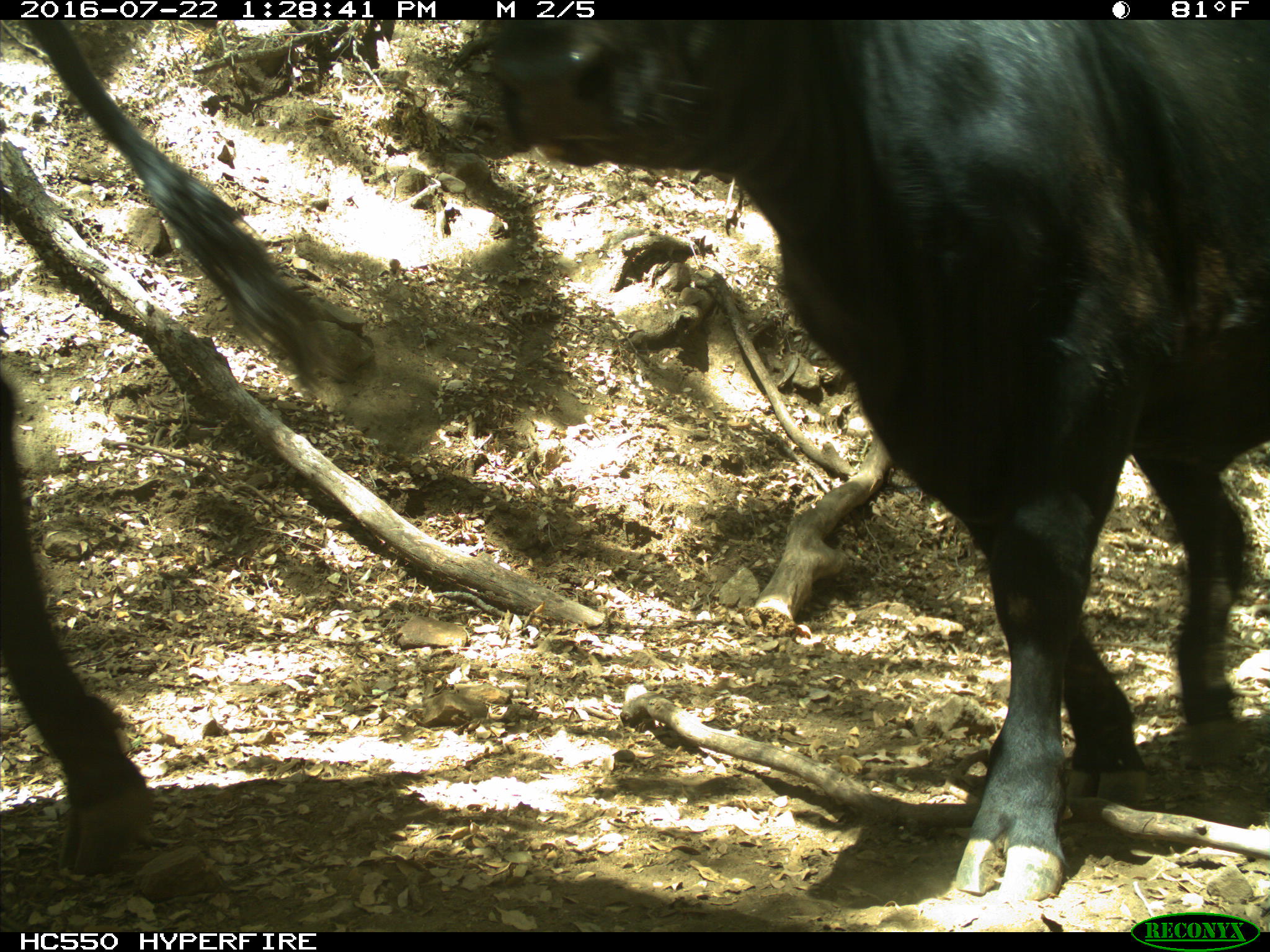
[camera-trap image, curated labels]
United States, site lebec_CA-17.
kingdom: Animalia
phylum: Chordata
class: Mammalia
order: Artiodactyla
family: Bovidae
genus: Bos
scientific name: Bos taurus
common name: domestic cow